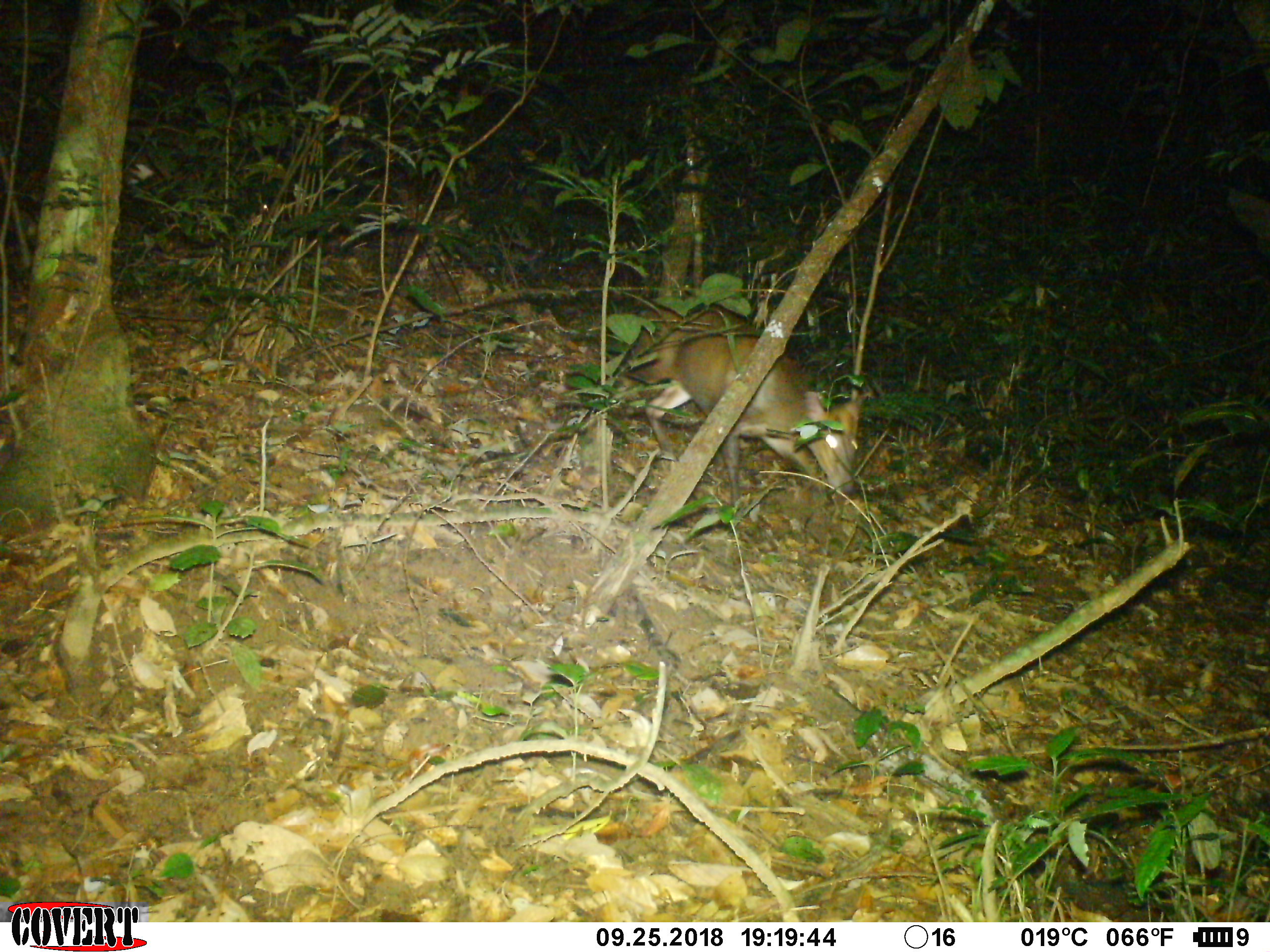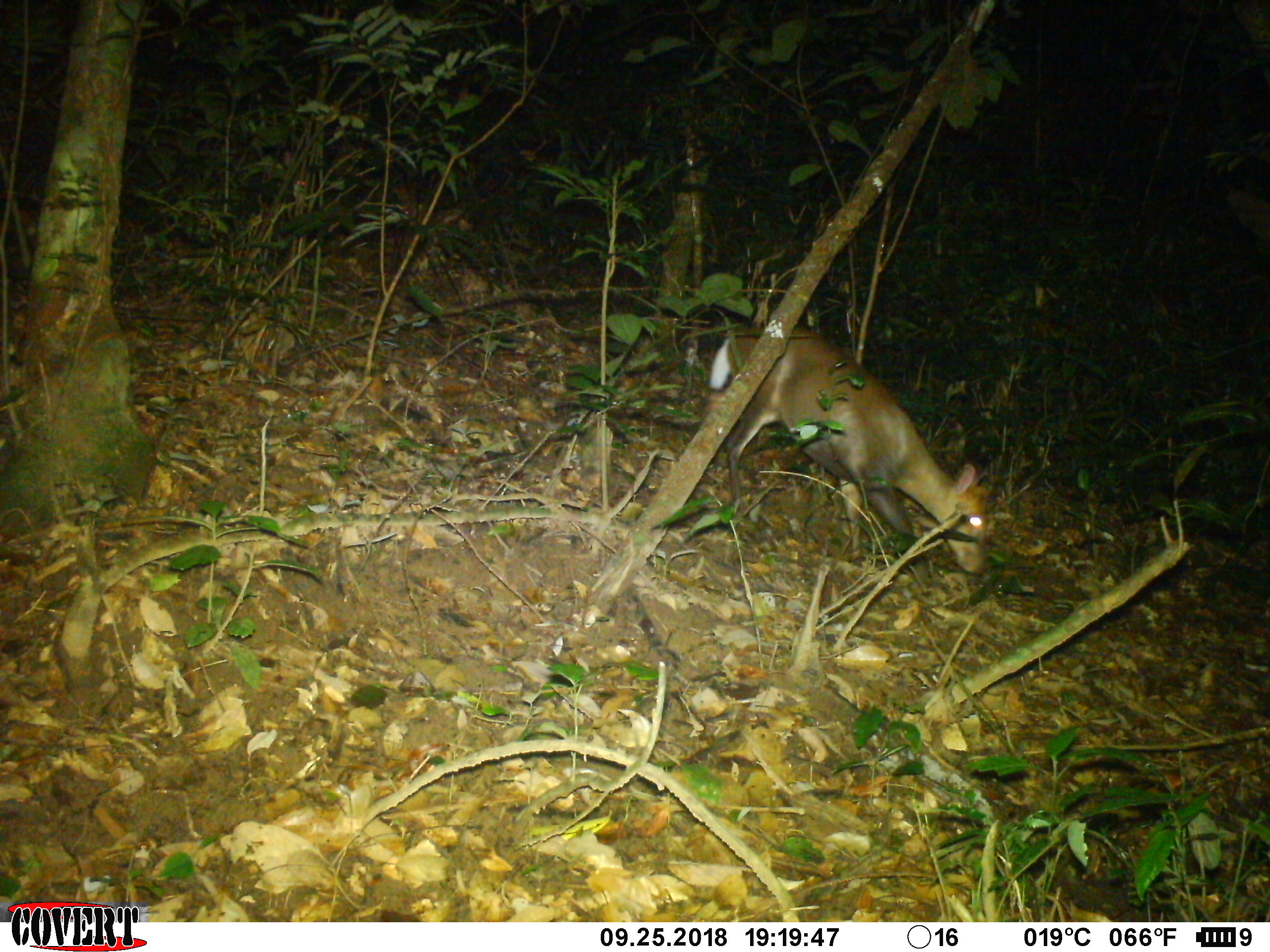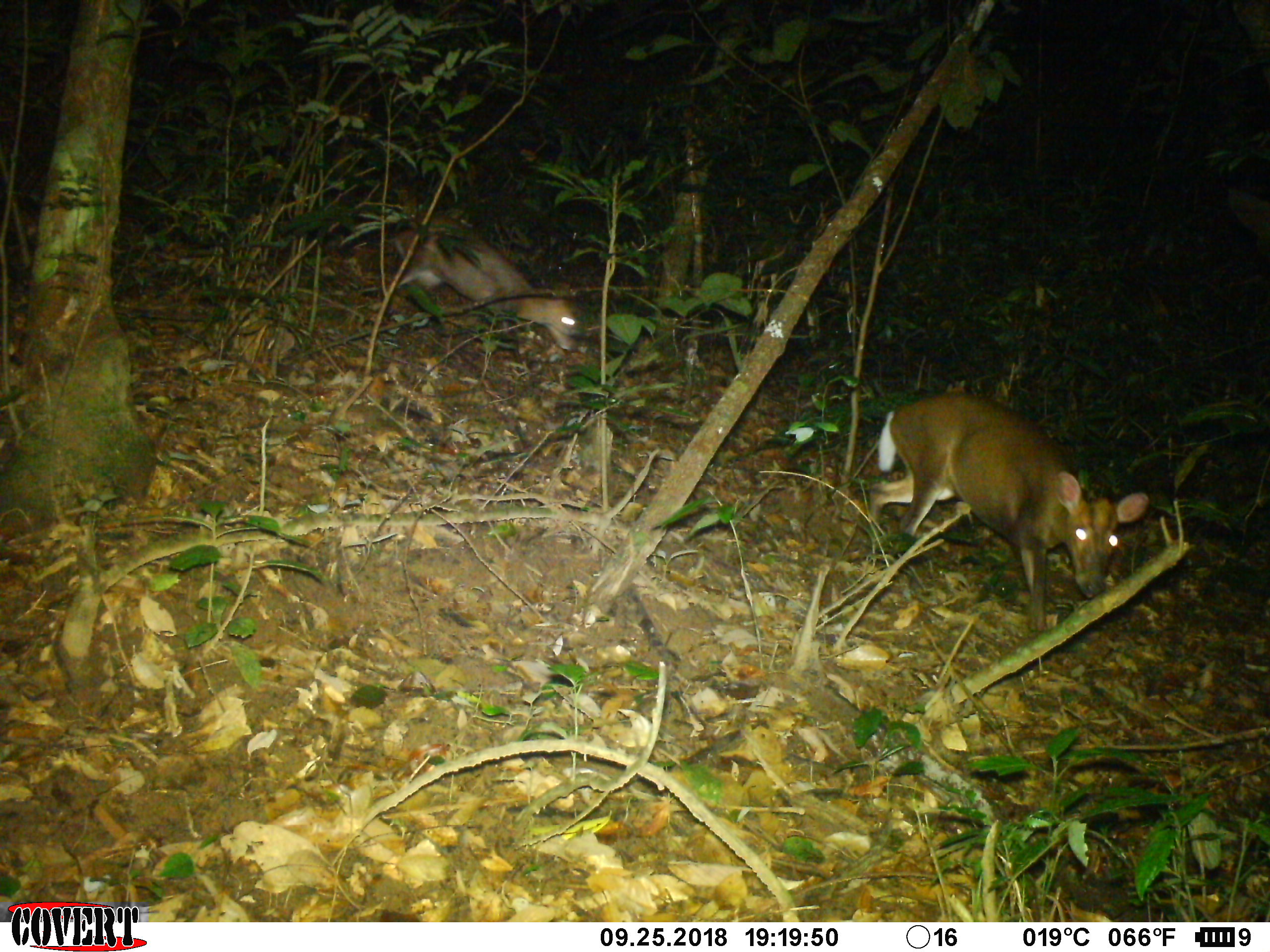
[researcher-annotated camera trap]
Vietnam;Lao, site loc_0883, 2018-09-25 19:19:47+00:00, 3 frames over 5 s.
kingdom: Animalia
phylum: Chordata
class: Mammalia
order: Artiodactyla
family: Cervidae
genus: Muntiacus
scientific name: Muntiacus rooseveltorum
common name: roosevelt's muntjac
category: roosevelts muntjac group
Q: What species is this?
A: Roosevelts muntjac group (roosevelt's muntjac) (Muntiacus rooseveltorum).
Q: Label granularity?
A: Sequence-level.